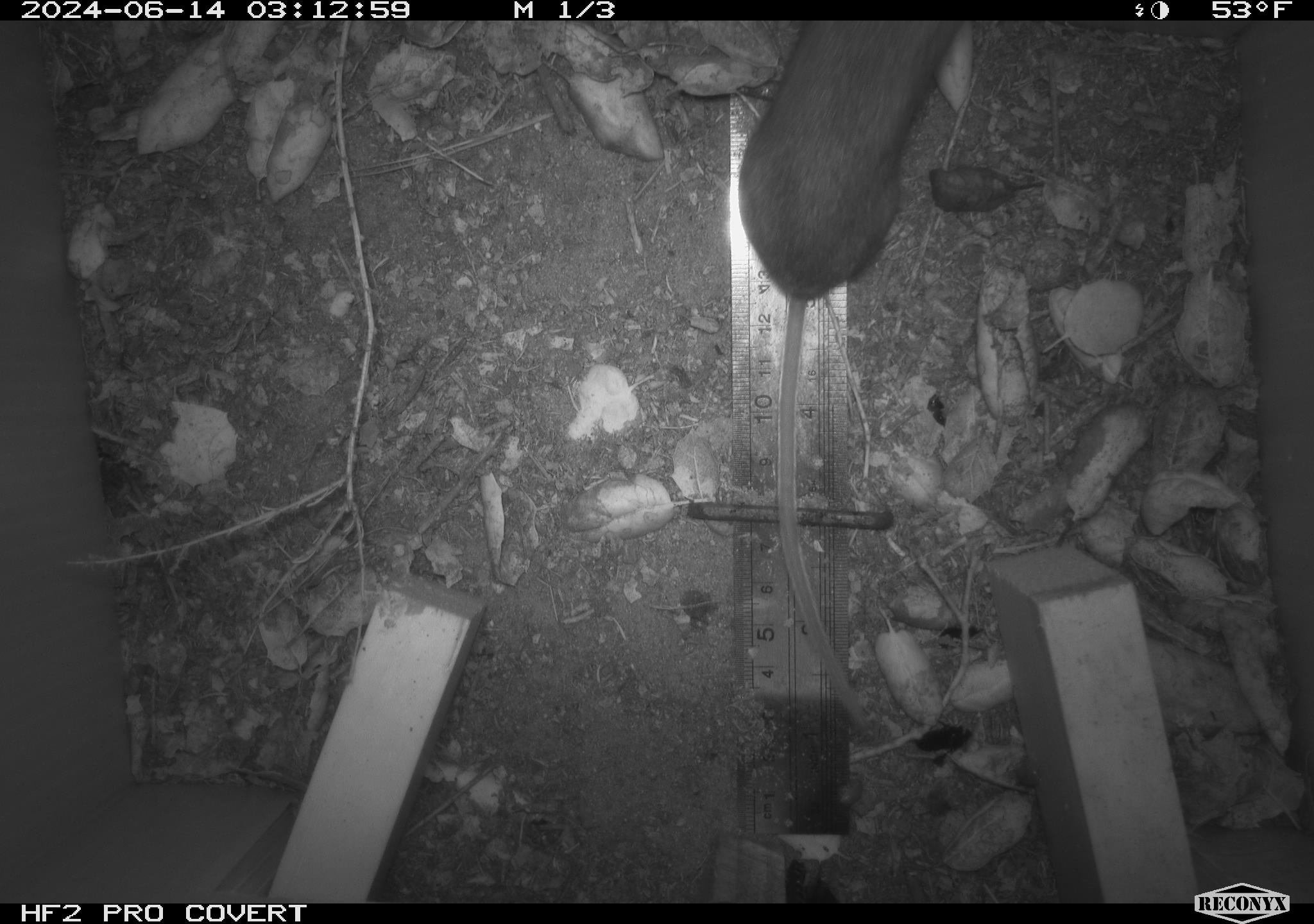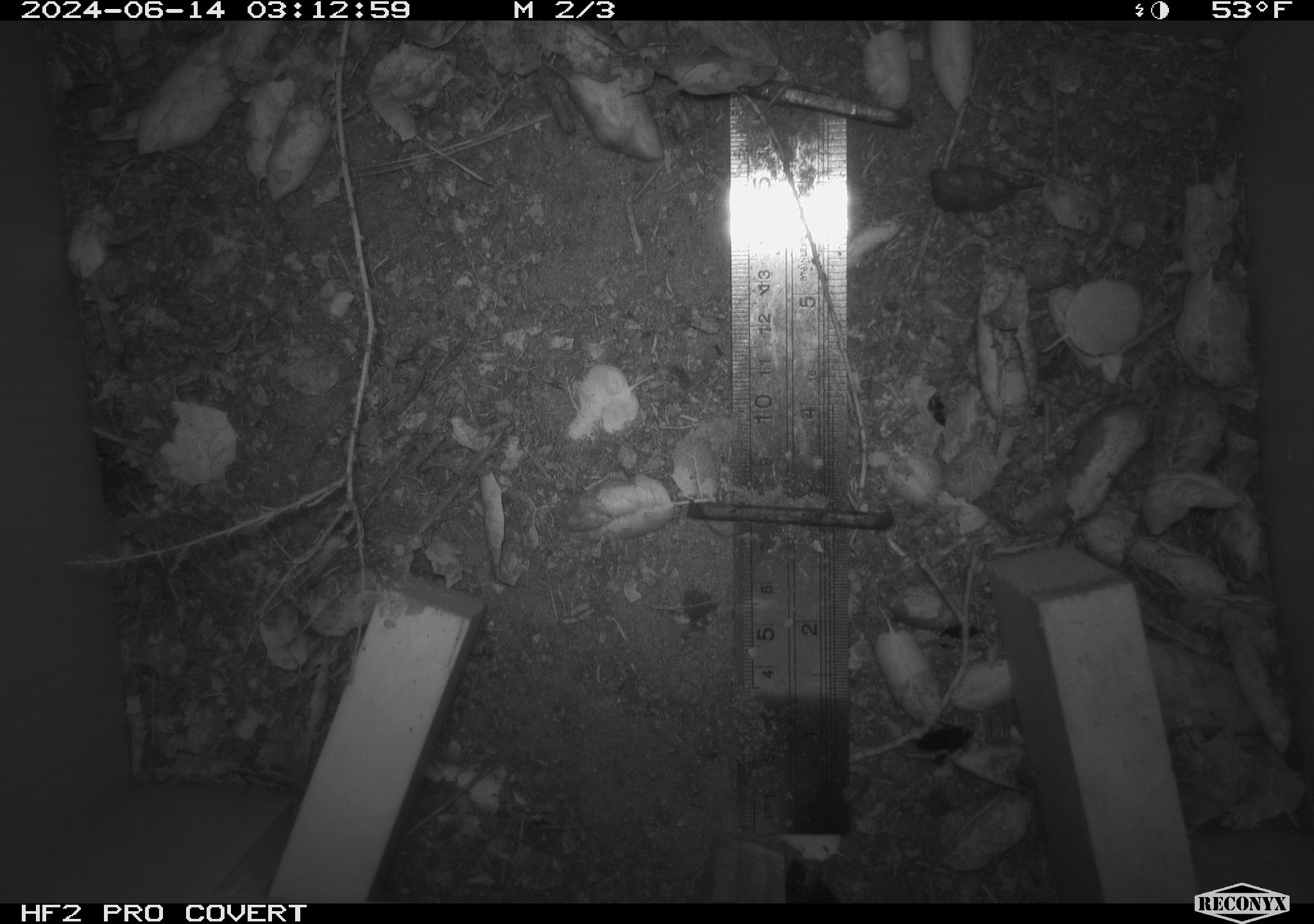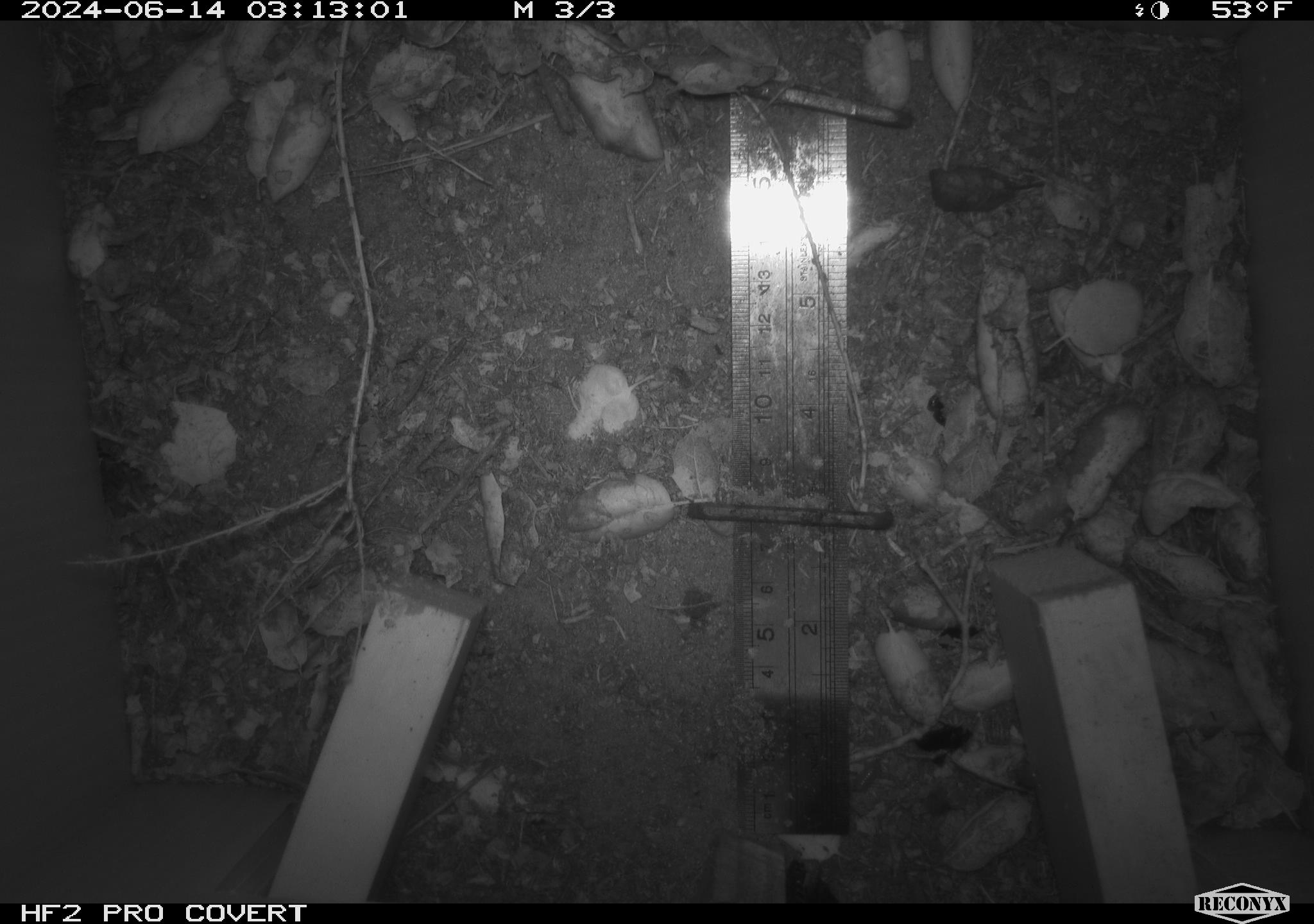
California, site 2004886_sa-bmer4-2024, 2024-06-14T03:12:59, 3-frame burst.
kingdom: Animalia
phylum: Chordata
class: Mammalia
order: Rodentia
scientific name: Rodentia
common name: woodrat or rat or mouse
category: woodrat or rat or mouse species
Woodrat or rat or mouse species (woodrat or rat or mouse) (Rodentia).